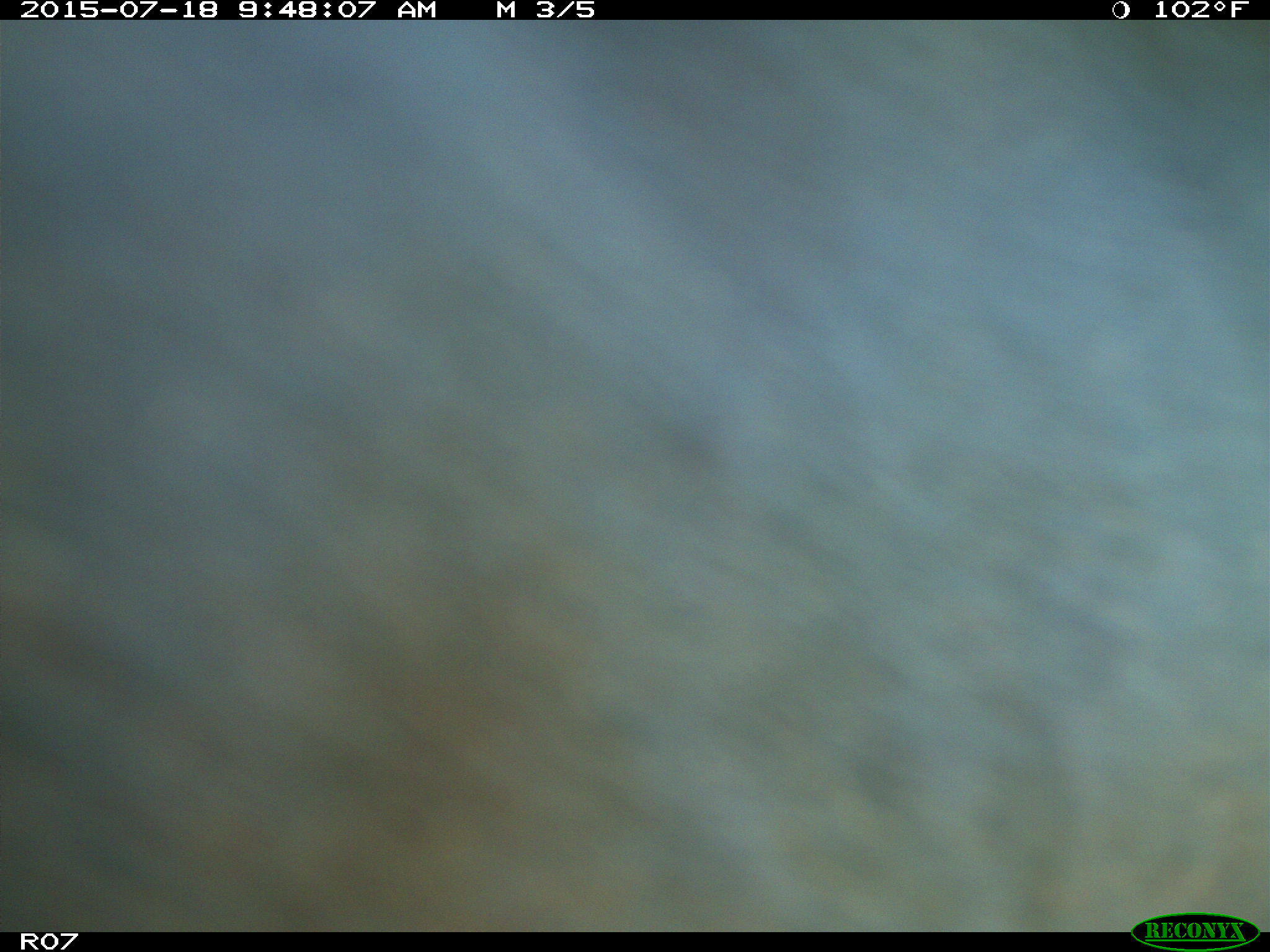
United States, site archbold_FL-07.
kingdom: Animalia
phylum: Chordata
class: Mammalia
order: Artiodactyla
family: Bovidae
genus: Bos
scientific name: Bos taurus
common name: domestic cow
Bos taurus (domestic cow).